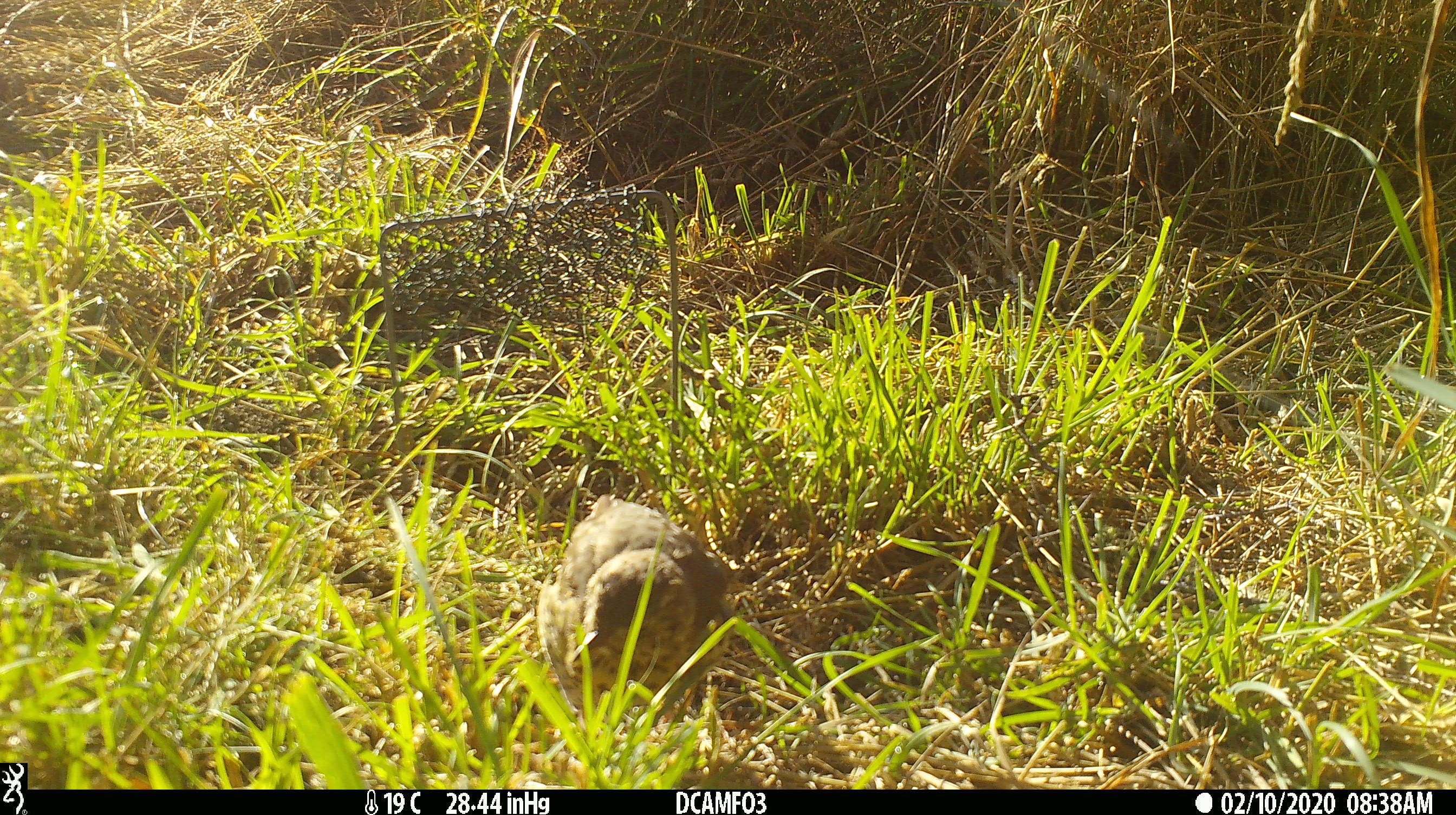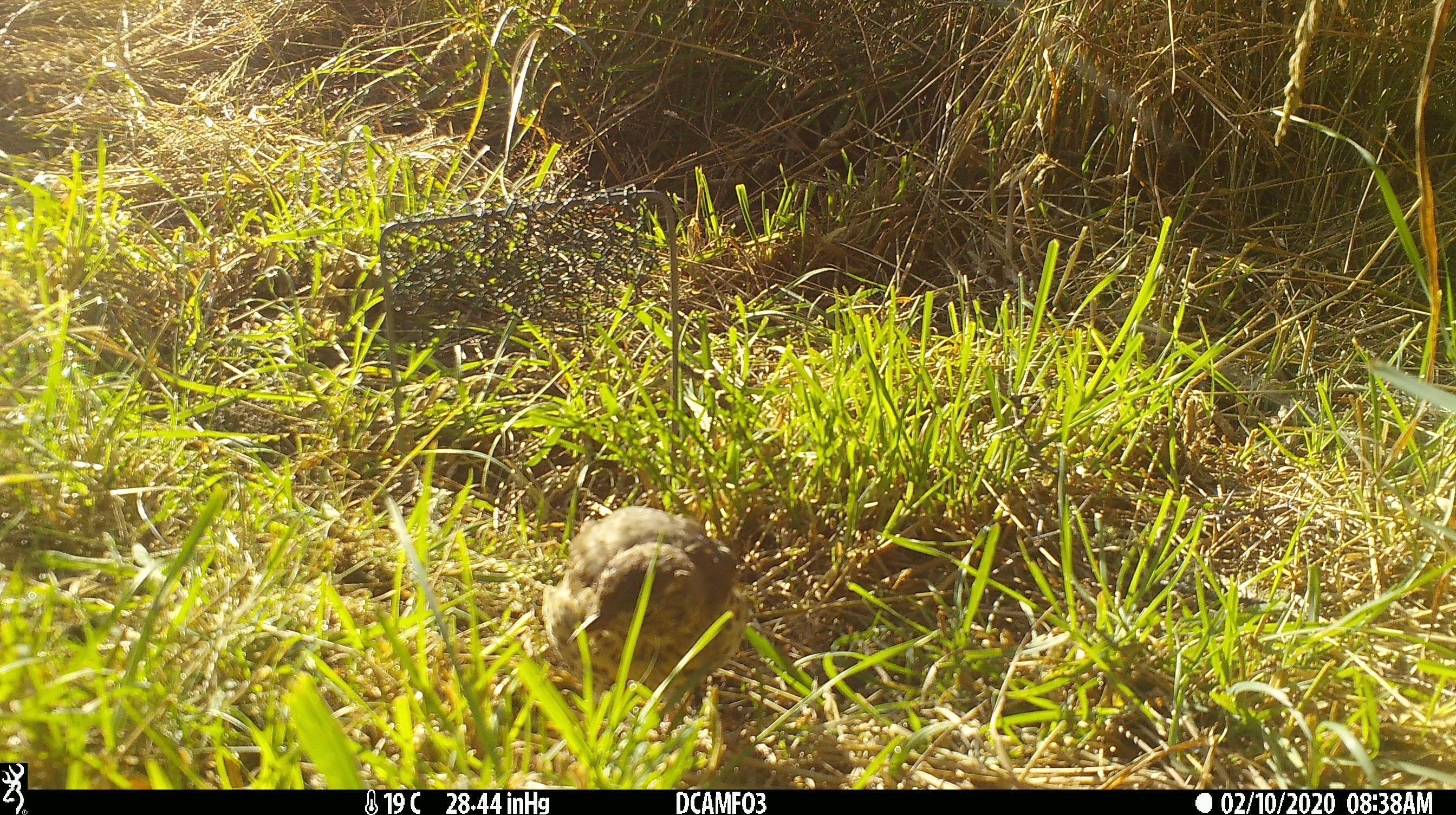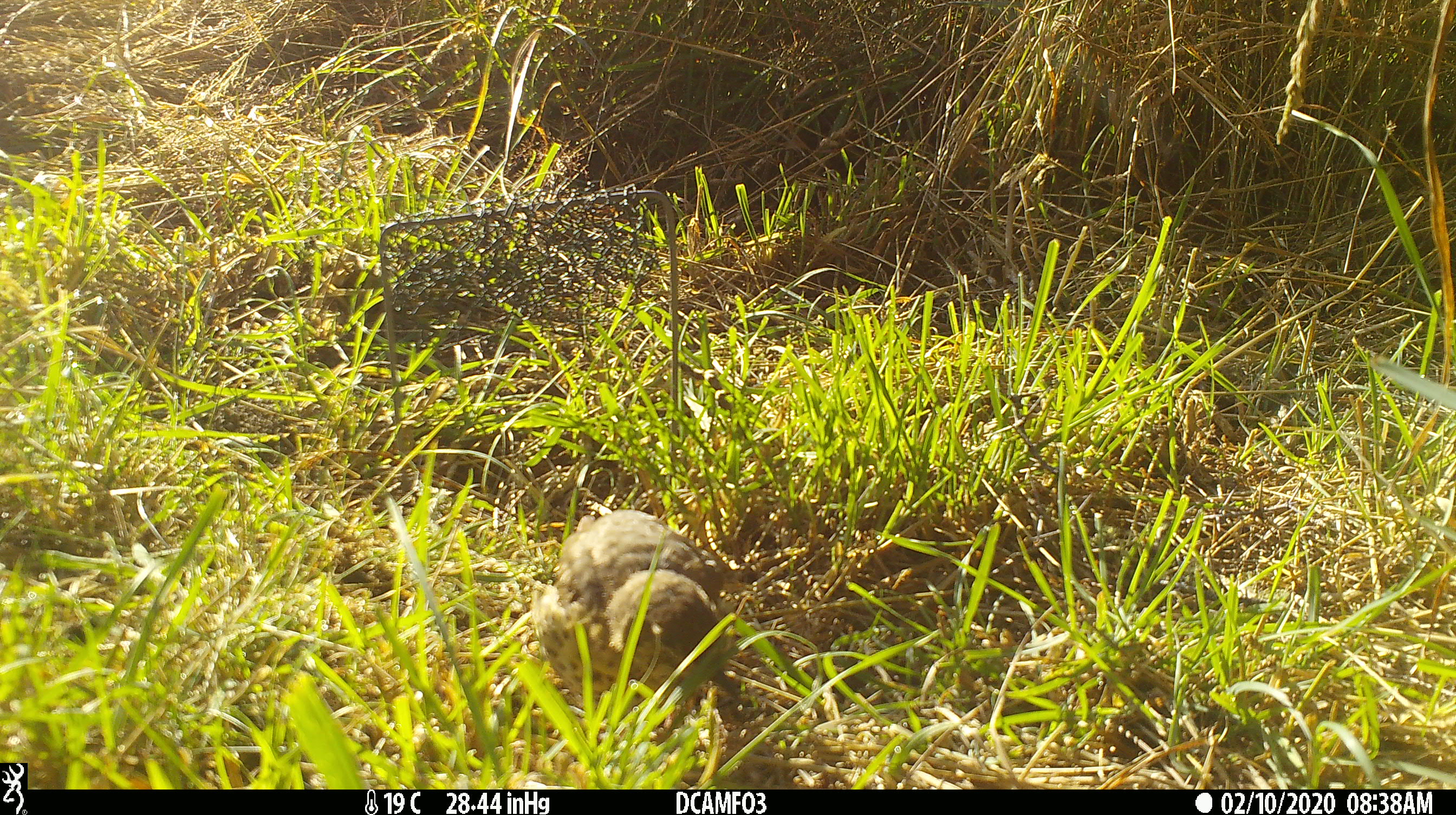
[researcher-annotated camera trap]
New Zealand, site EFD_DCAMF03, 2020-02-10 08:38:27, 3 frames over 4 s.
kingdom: Animalia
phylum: Chordata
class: Aves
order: Passeriformes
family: Turdidae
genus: Turdus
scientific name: Turdus philomelos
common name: song thrush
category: thrush